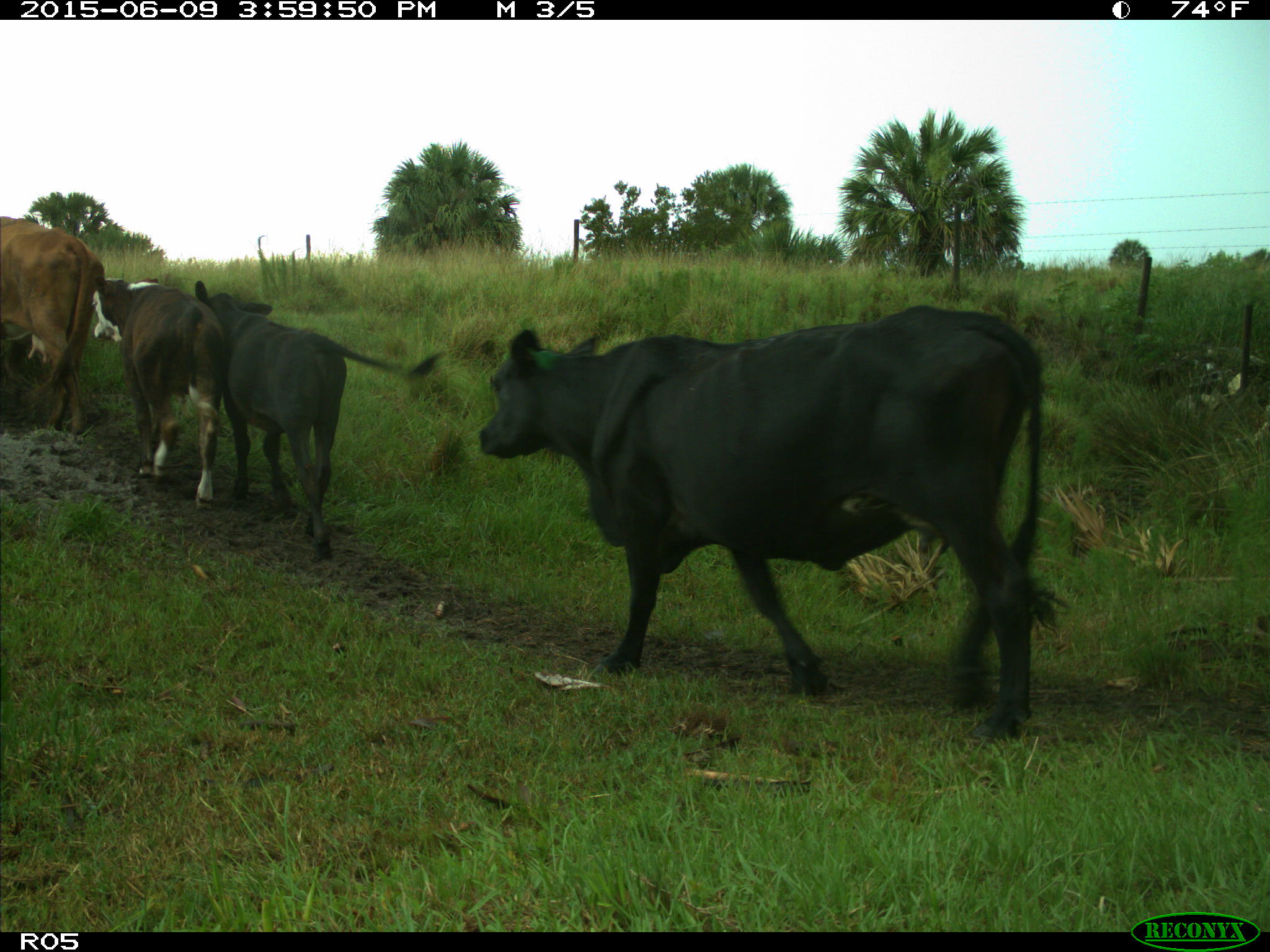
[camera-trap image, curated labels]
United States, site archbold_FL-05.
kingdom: Animalia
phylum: Chordata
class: Mammalia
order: Artiodactyla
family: Bovidae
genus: Bos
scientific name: Bos taurus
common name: domestic cow